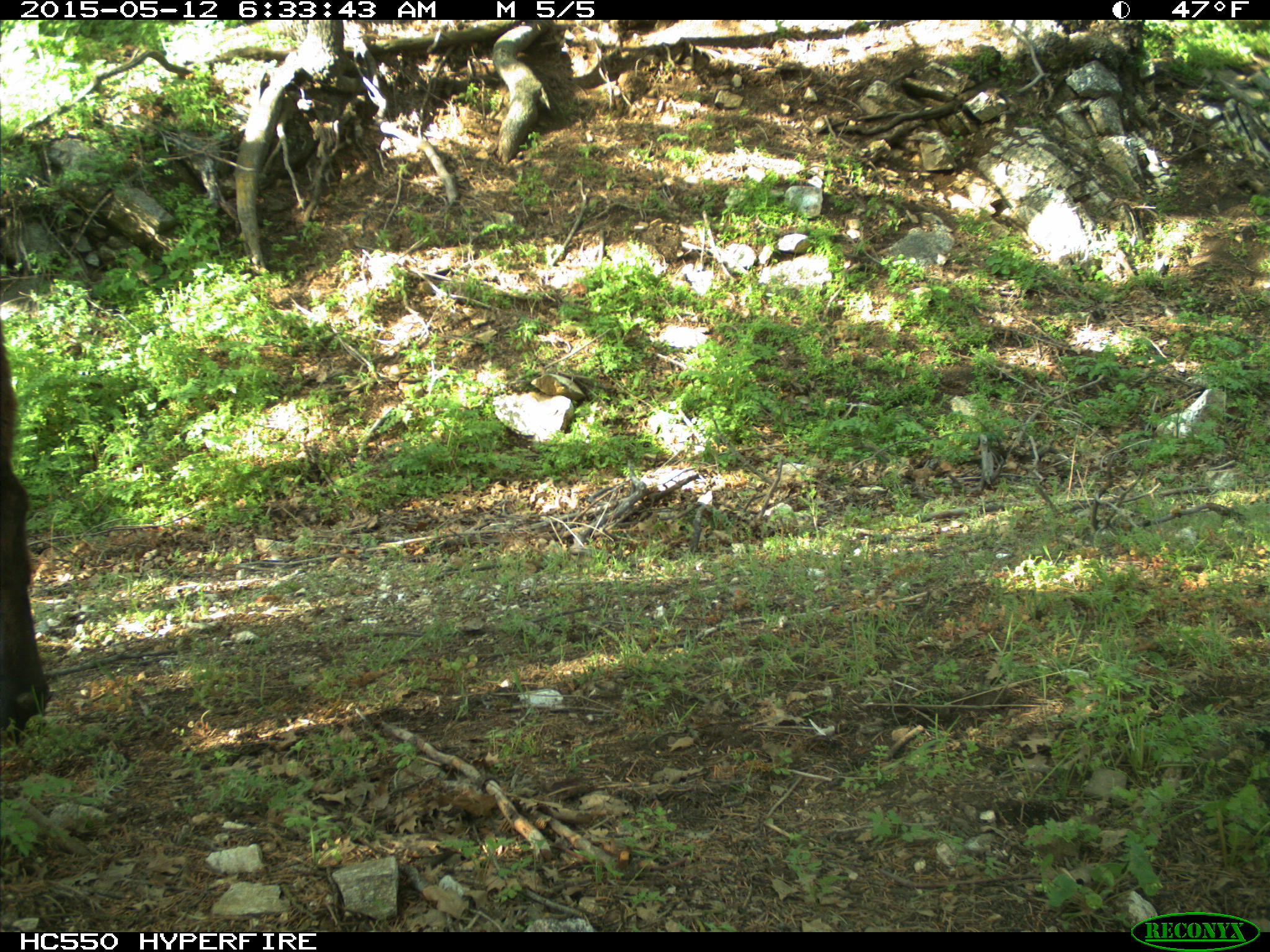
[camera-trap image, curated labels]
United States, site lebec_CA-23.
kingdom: Animalia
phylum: Chordata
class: Mammalia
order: Artiodactyla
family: Bovidae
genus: Bos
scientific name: Bos taurus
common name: domestic cow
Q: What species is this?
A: Bos taurus (domestic cow).